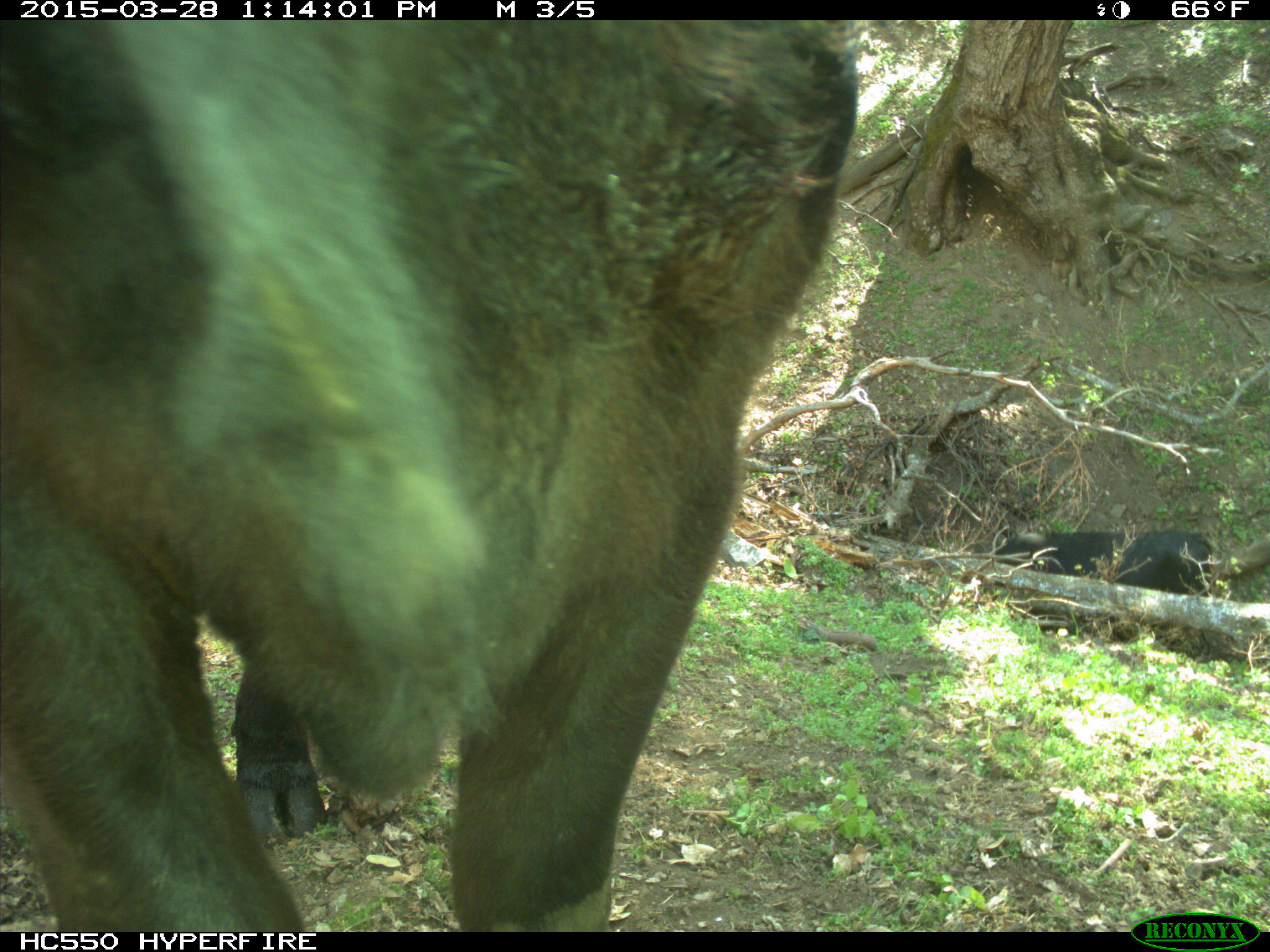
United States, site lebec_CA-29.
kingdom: Animalia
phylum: Chordata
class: Mammalia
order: Artiodactyla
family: Bovidae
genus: Bos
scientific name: Bos taurus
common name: domestic cow